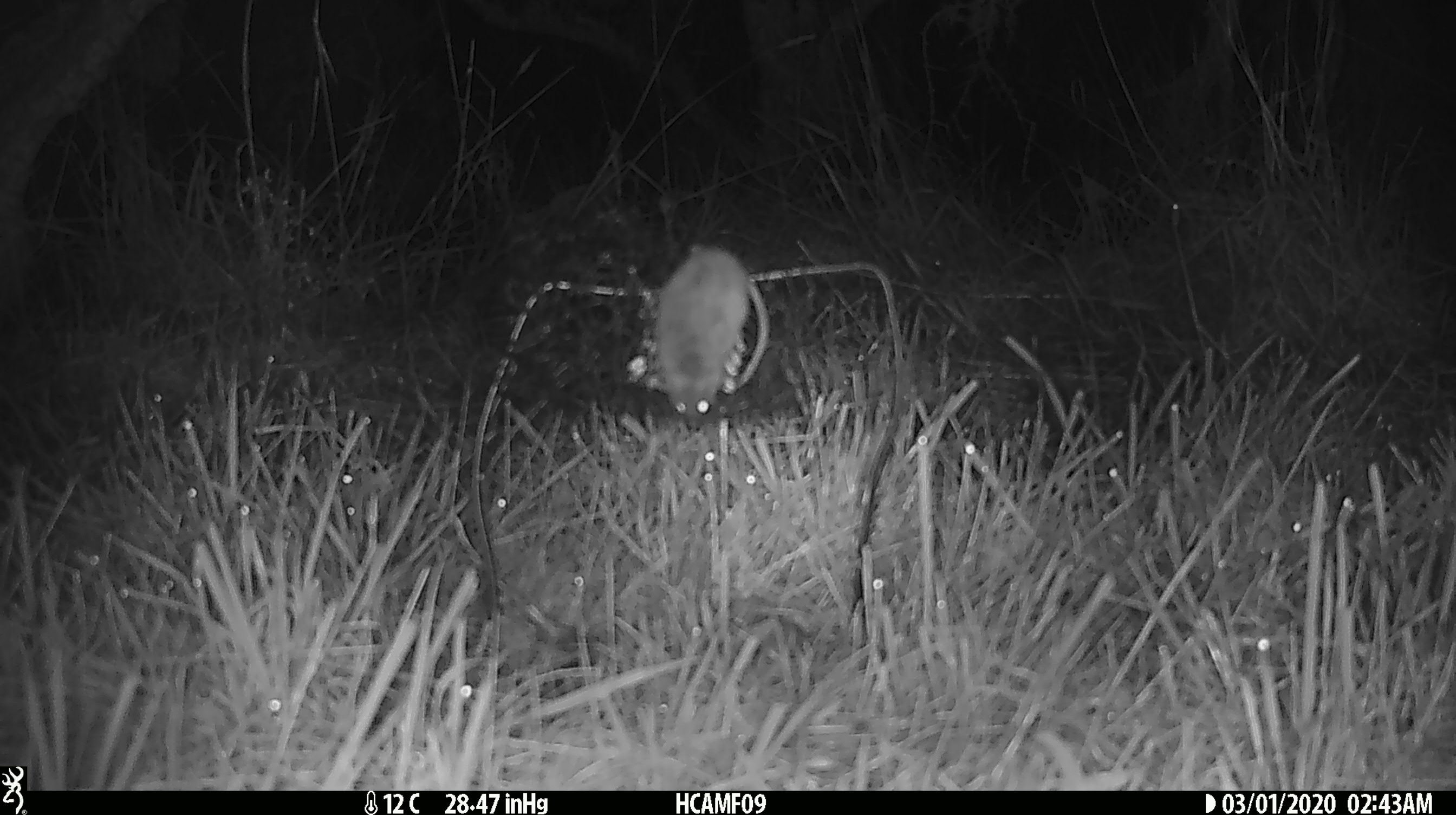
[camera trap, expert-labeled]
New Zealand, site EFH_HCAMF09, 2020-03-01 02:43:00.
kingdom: Animalia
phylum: Chordata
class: Mammalia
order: Rodentia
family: Muridae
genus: Mus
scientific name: Mus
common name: mouse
Mouse (Mus).